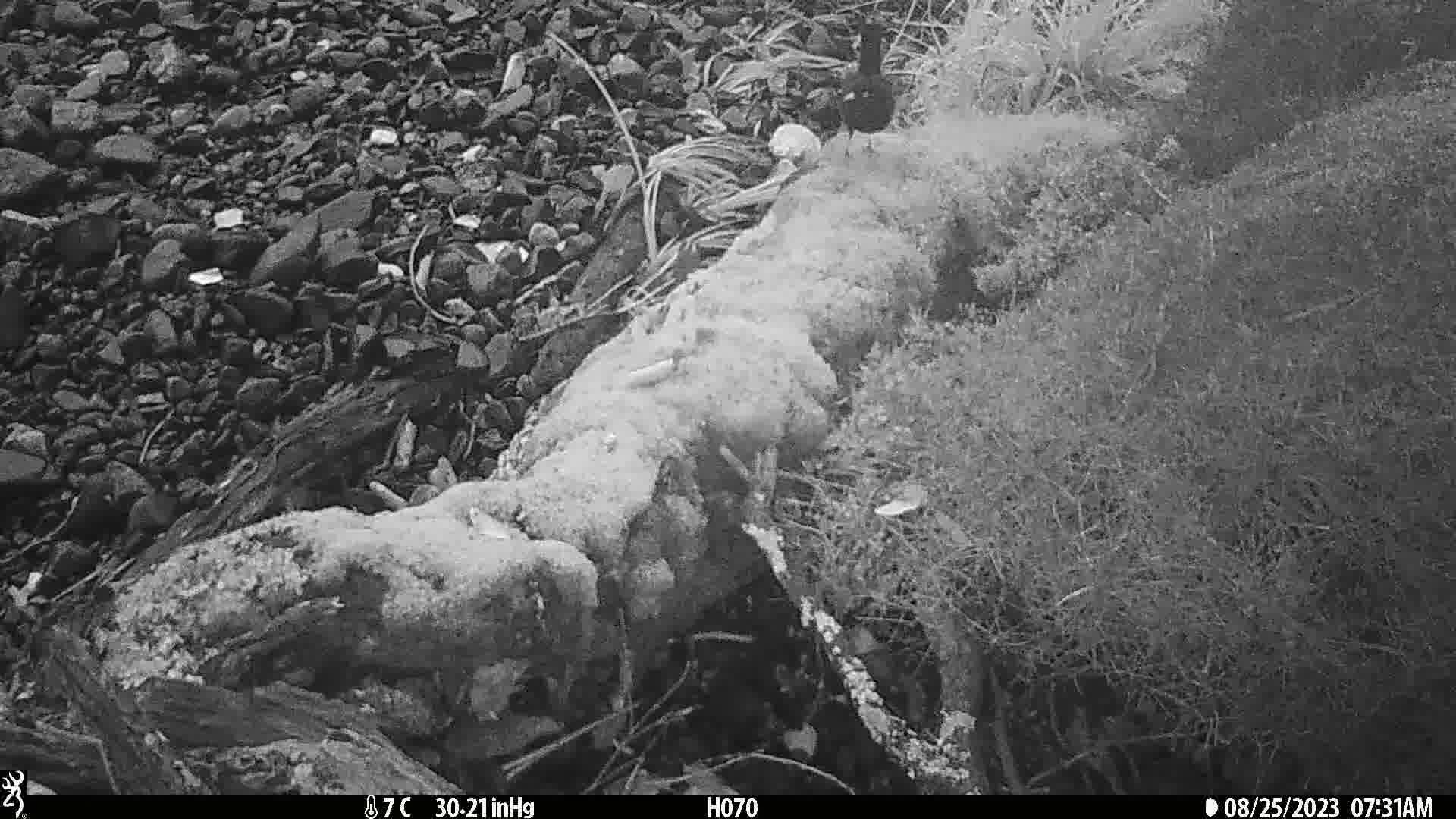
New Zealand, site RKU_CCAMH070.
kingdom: Animalia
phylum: Chordata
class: Aves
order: Passeriformes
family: Turdidae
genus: Turdus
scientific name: Turdus merula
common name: eurasian blackbird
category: blackbird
Blackbird (eurasian blackbird) (Turdus merula).